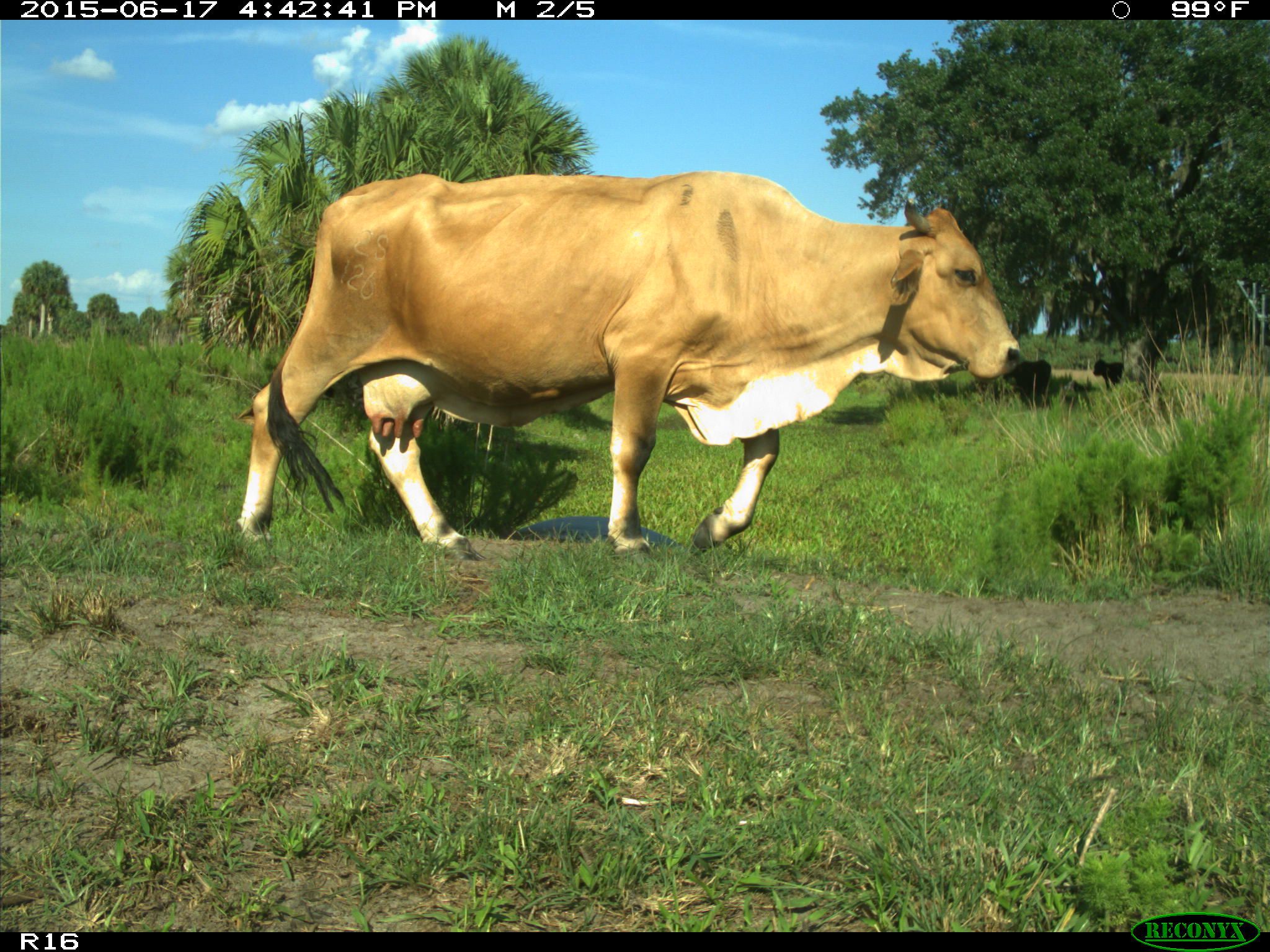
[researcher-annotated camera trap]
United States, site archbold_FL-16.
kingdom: Animalia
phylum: Chordata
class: Mammalia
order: Artiodactyla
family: Bovidae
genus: Bos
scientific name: Bos taurus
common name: domestic cow